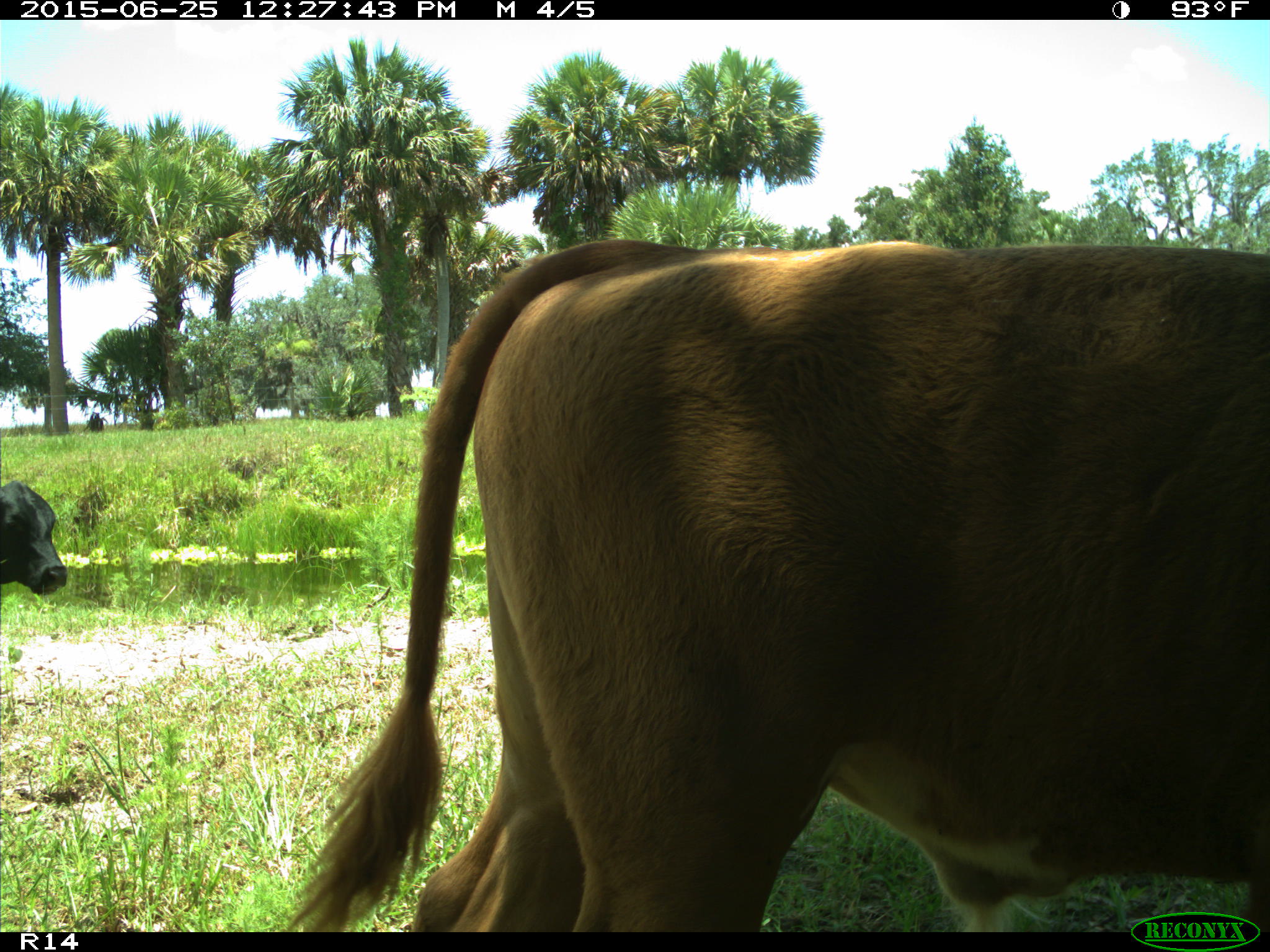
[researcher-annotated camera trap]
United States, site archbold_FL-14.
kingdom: Animalia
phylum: Chordata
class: Mammalia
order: Artiodactyla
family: Bovidae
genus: Bos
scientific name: Bos taurus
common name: domestic cow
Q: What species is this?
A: Bos taurus (domestic cow).